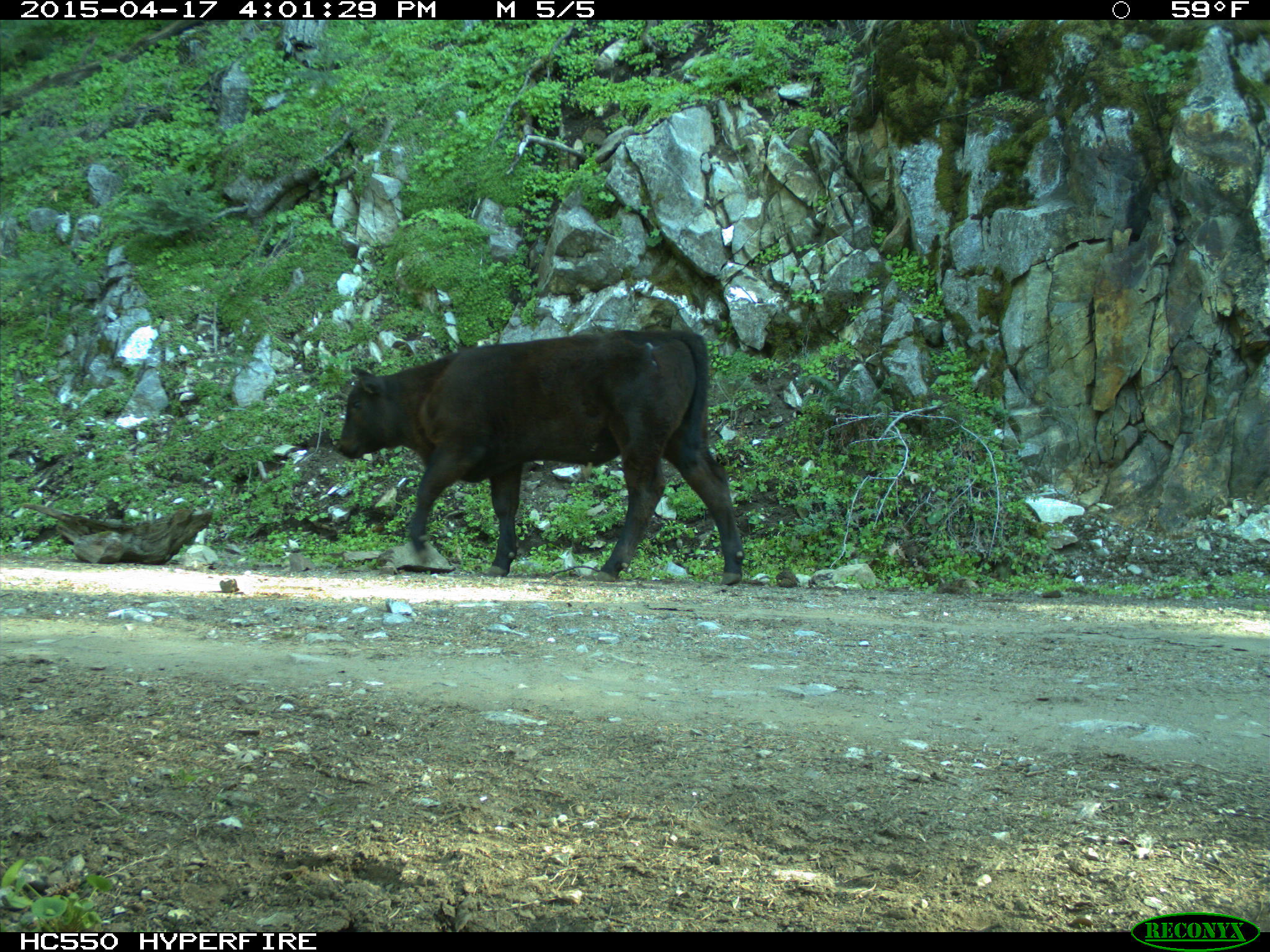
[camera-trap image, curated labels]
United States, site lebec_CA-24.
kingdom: Animalia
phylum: Chordata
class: Mammalia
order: Artiodactyla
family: Bovidae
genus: Bos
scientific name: Bos taurus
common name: domestic cow